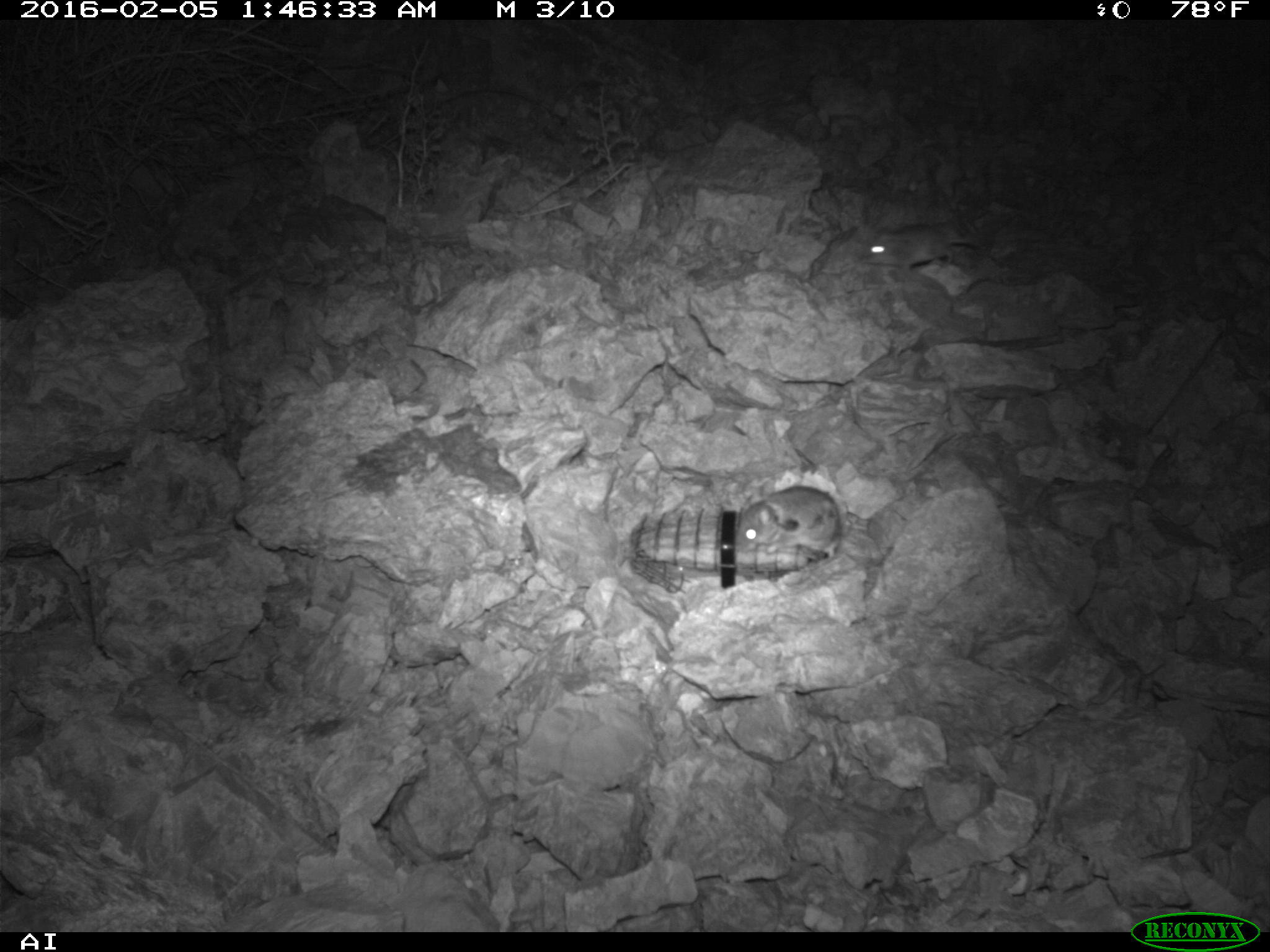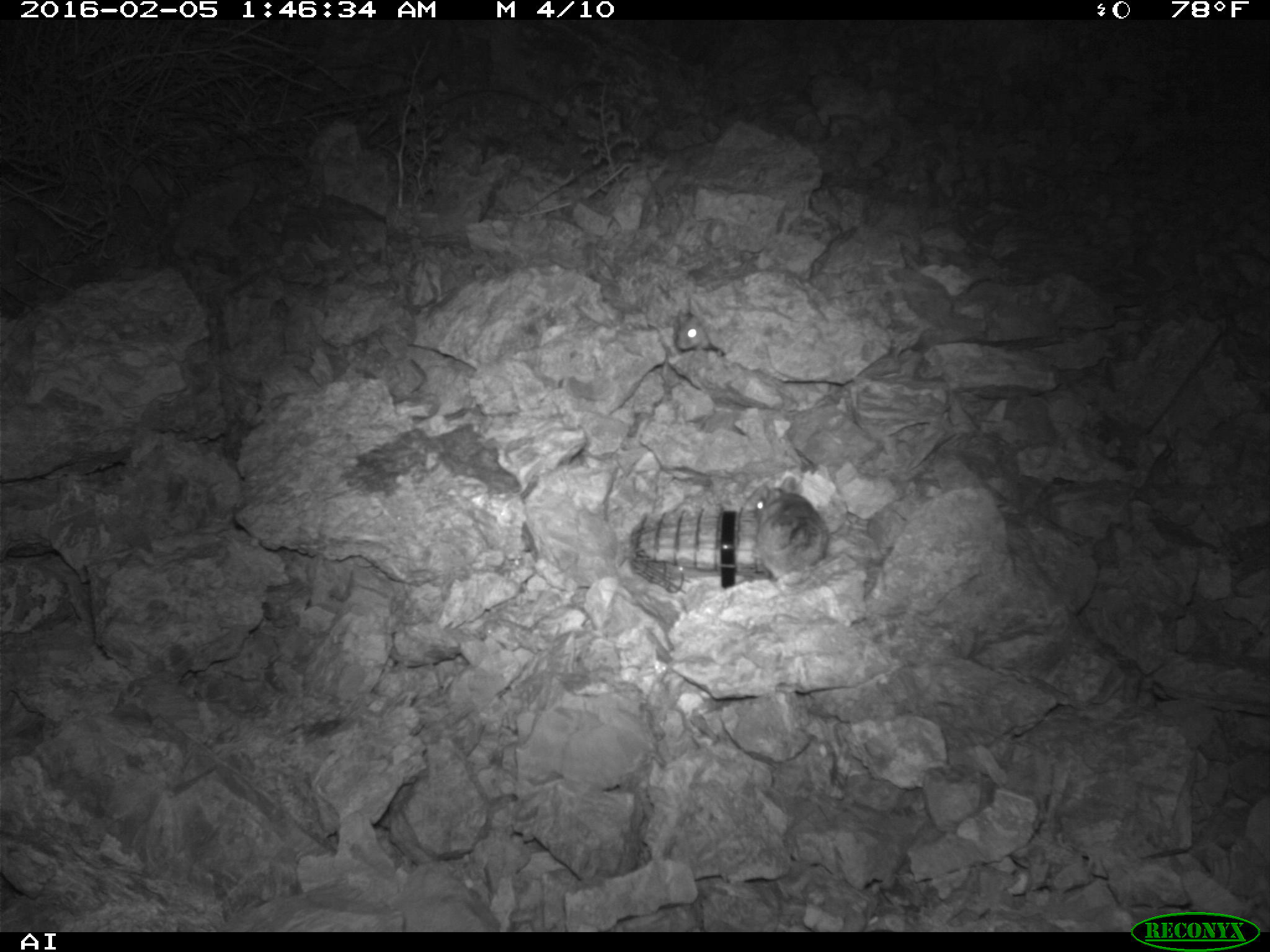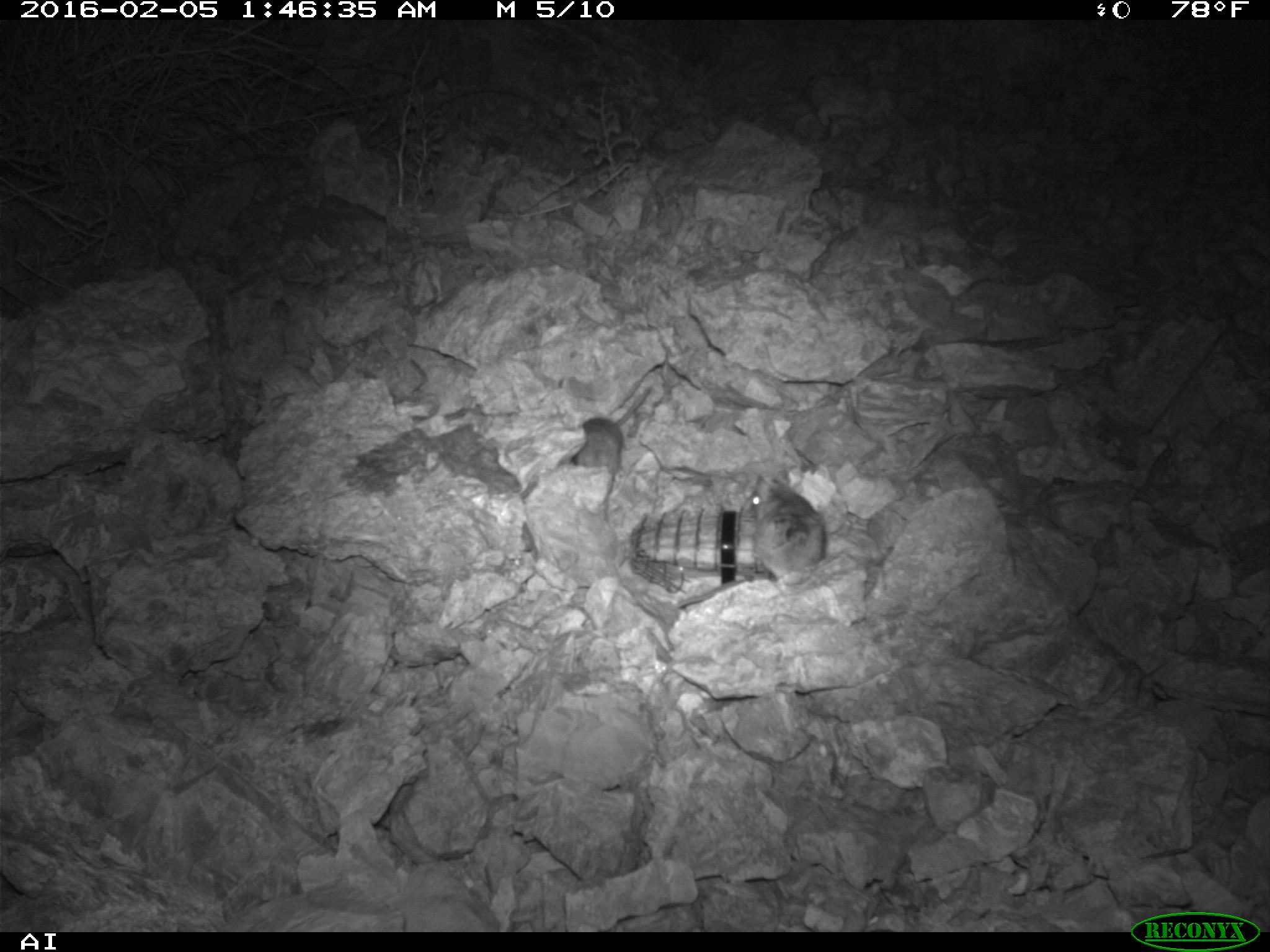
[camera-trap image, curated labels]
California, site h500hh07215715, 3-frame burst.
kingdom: Animalia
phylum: Chordata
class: Mammalia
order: Rodentia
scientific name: Rodentia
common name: rodent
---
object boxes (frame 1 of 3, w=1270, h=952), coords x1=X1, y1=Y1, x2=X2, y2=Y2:
rodent: x1=731, y1=487, x2=842, y2=569; x1=860, y1=223, x2=981, y2=271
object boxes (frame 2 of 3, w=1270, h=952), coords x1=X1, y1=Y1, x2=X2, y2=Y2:
rodent: x1=755, y1=473, x2=831, y2=582; x1=674, y1=310, x2=713, y2=349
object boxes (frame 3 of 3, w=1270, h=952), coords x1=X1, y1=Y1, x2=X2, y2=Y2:
rodent: x1=748, y1=472, x2=828, y2=578; x1=567, y1=417, x2=623, y2=522